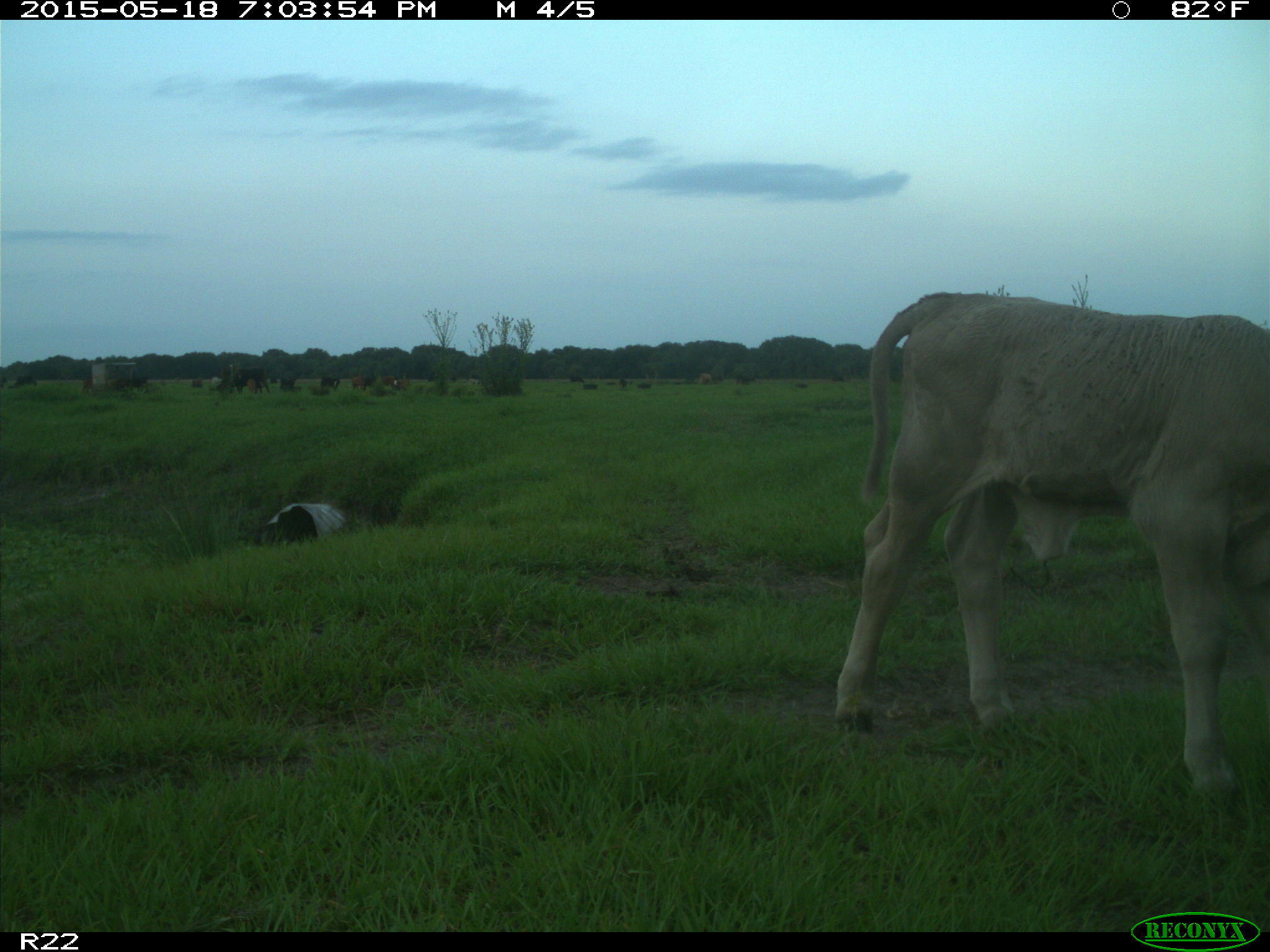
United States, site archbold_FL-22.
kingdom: Animalia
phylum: Chordata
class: Mammalia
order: Artiodactyla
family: Bovidae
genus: Bos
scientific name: Bos taurus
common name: domestic cow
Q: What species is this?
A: Bos taurus (domestic cow).